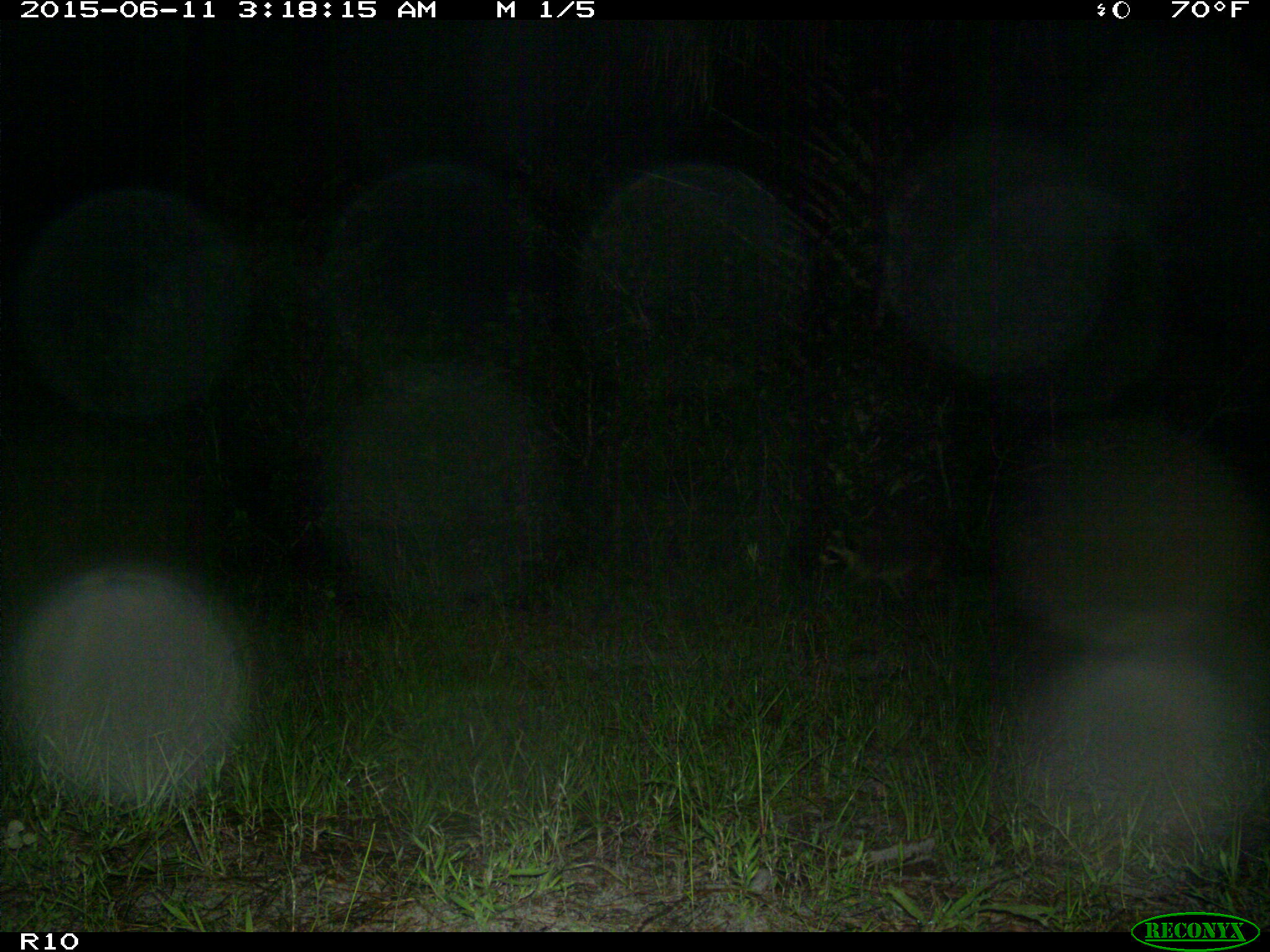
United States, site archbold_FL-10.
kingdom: Animalia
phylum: Chordata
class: Mammalia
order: Carnivora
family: Procyonidae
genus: Procyon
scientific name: Procyon lotor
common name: common raccoon